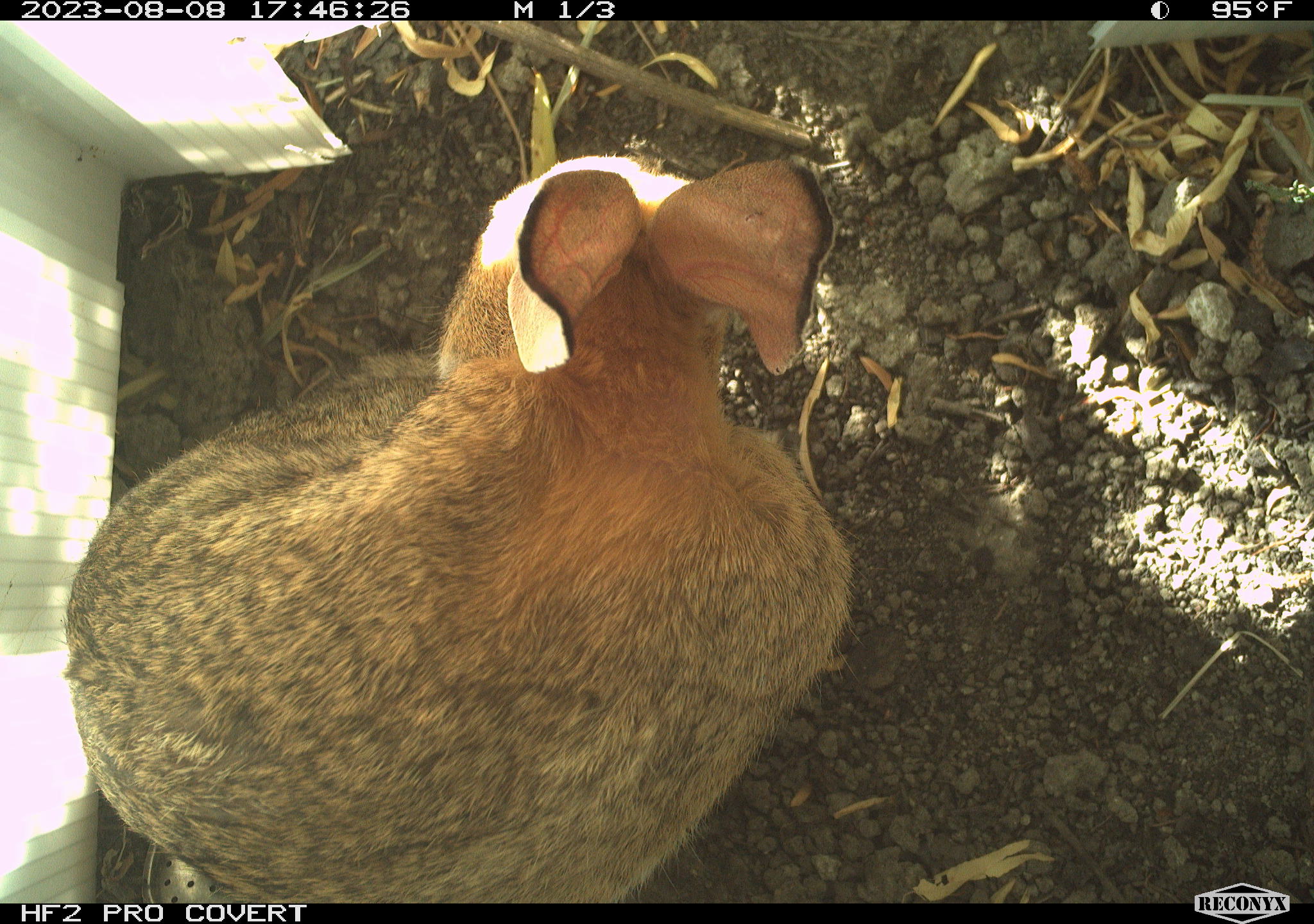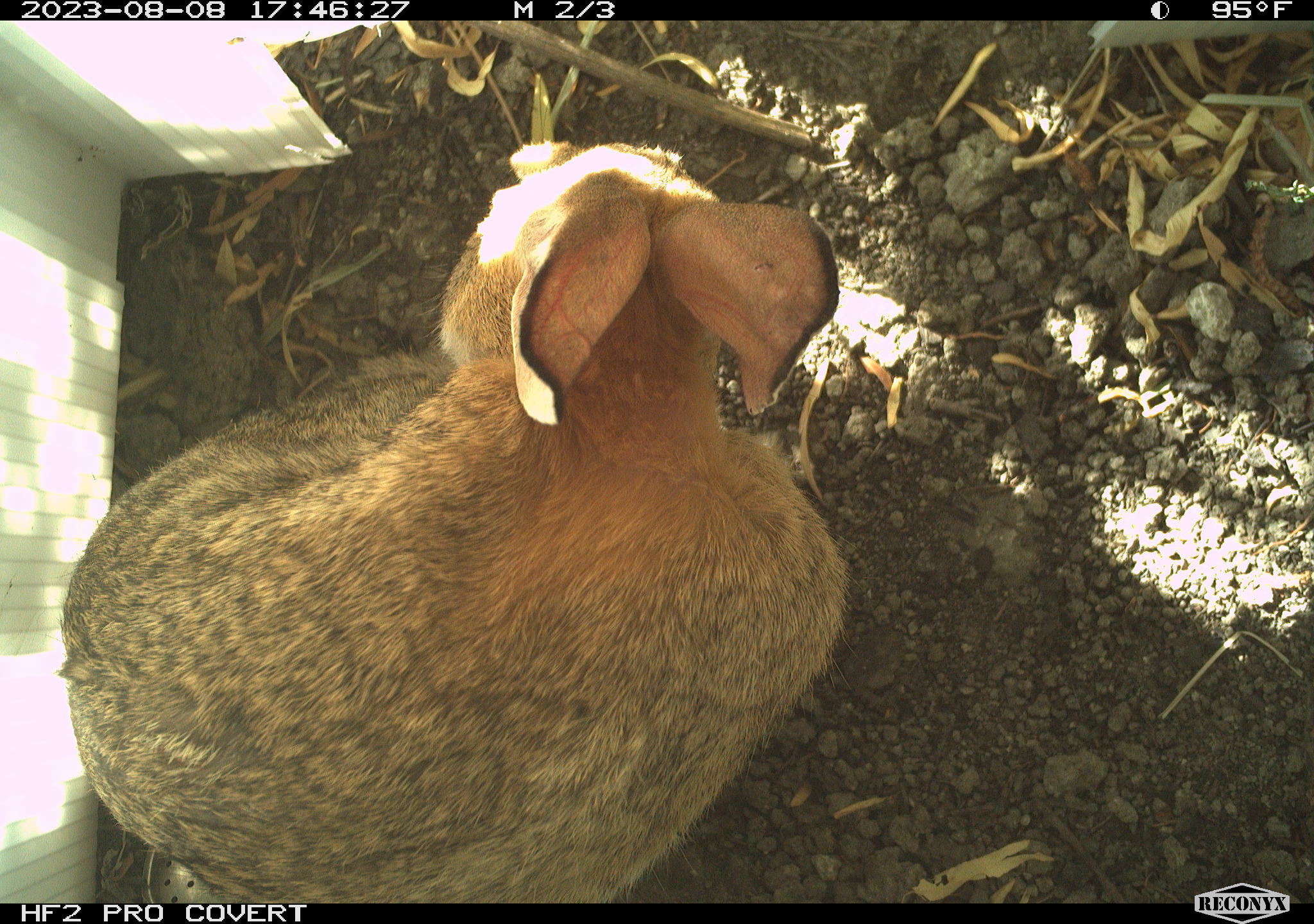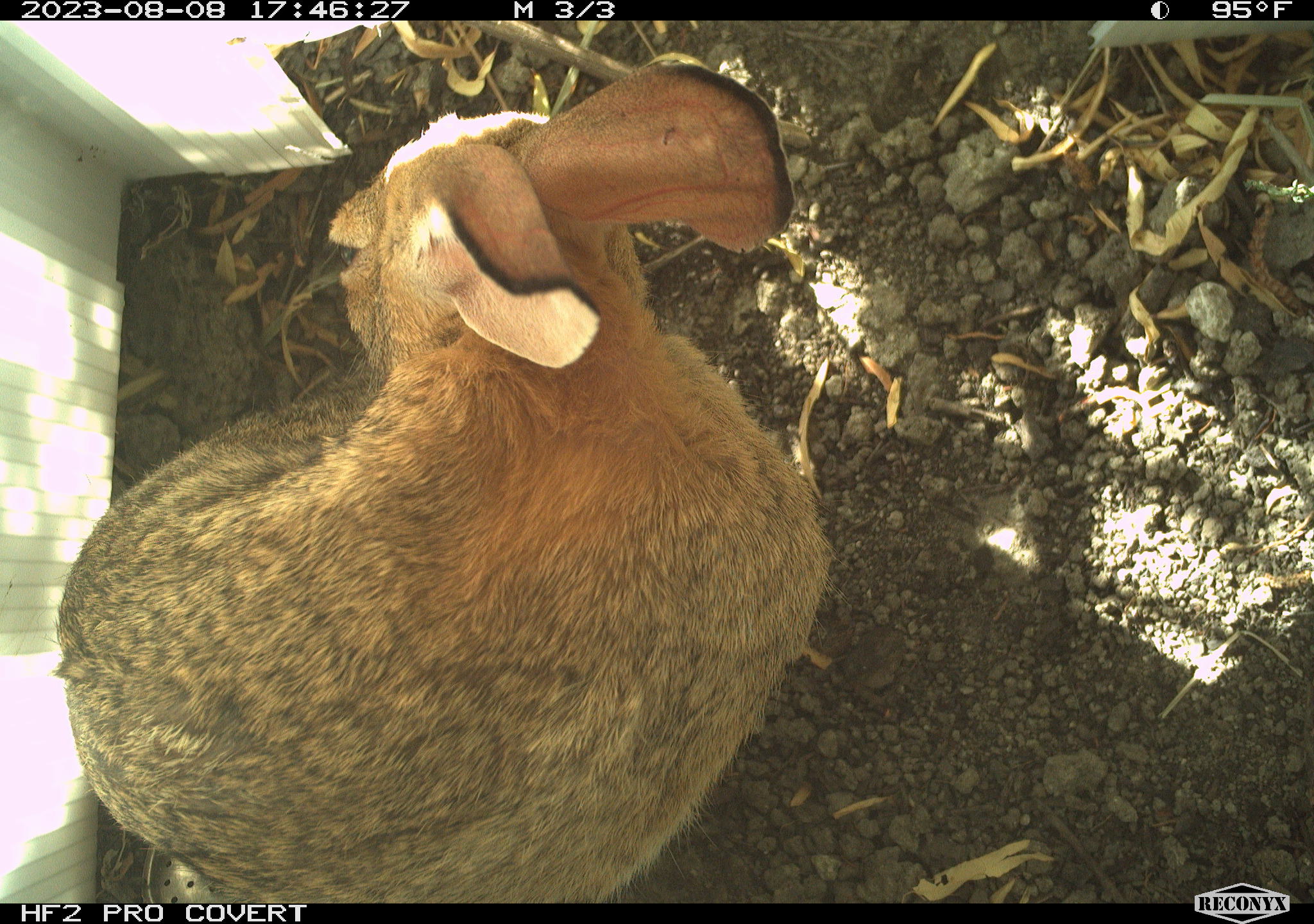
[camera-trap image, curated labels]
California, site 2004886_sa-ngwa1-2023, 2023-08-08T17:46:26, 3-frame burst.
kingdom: Animalia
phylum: Chordata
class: Mammalia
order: Lagomorpha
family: Leporidae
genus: Sylvilagus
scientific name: Sylvilagus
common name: cottontail rabbits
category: sylvilagus species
Sylvilagus species (cottontail rabbits) (Sylvilagus).